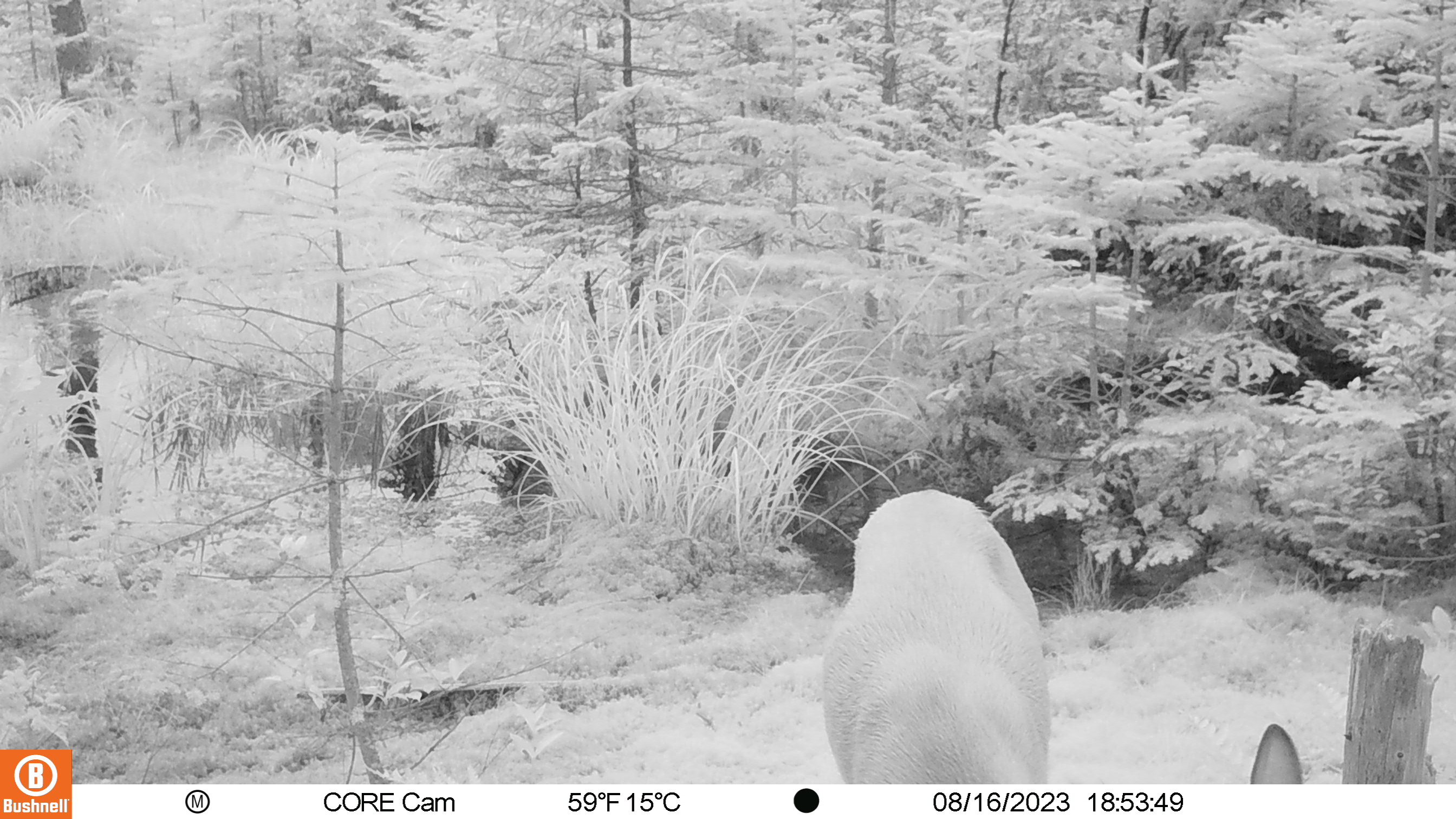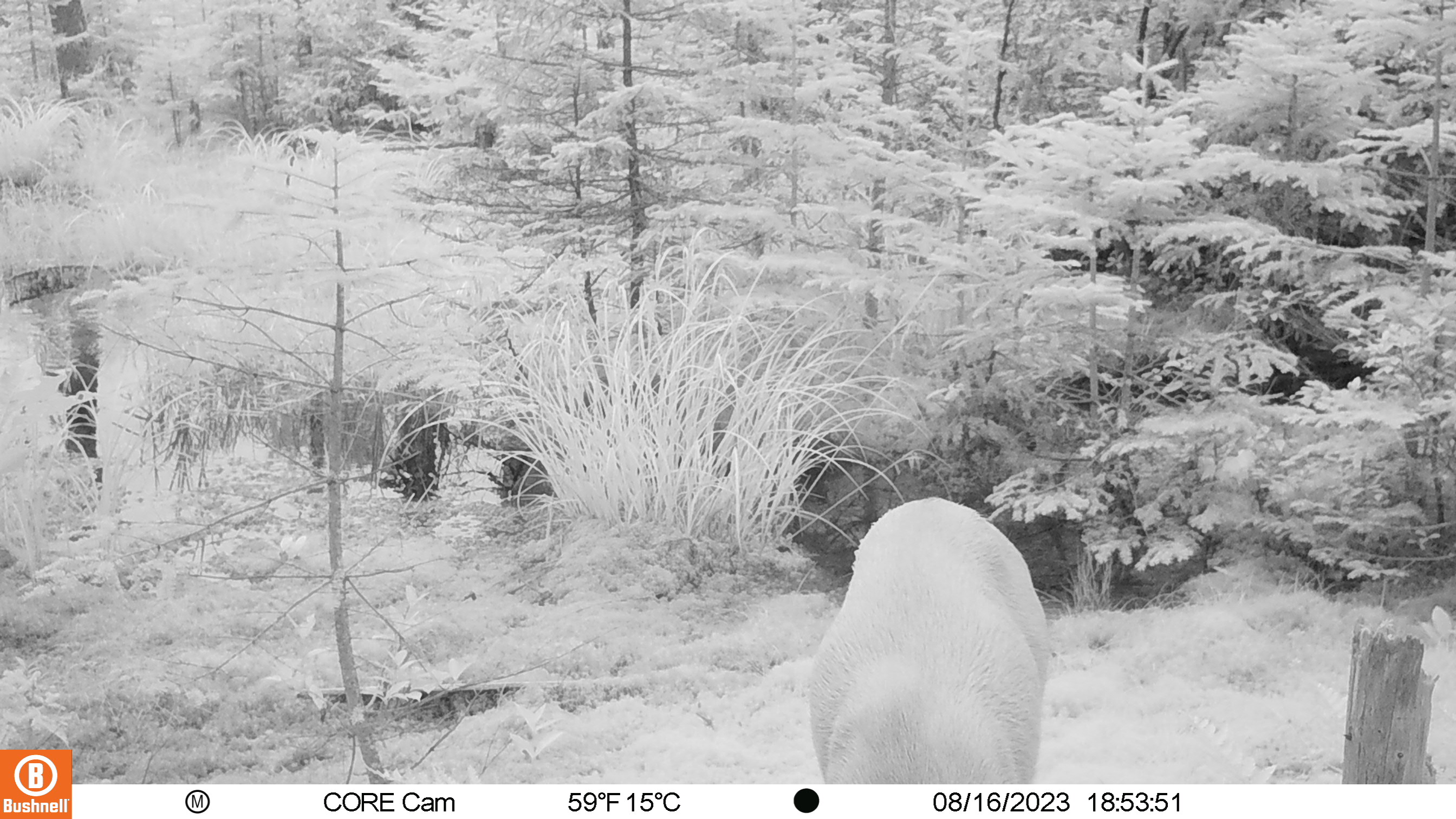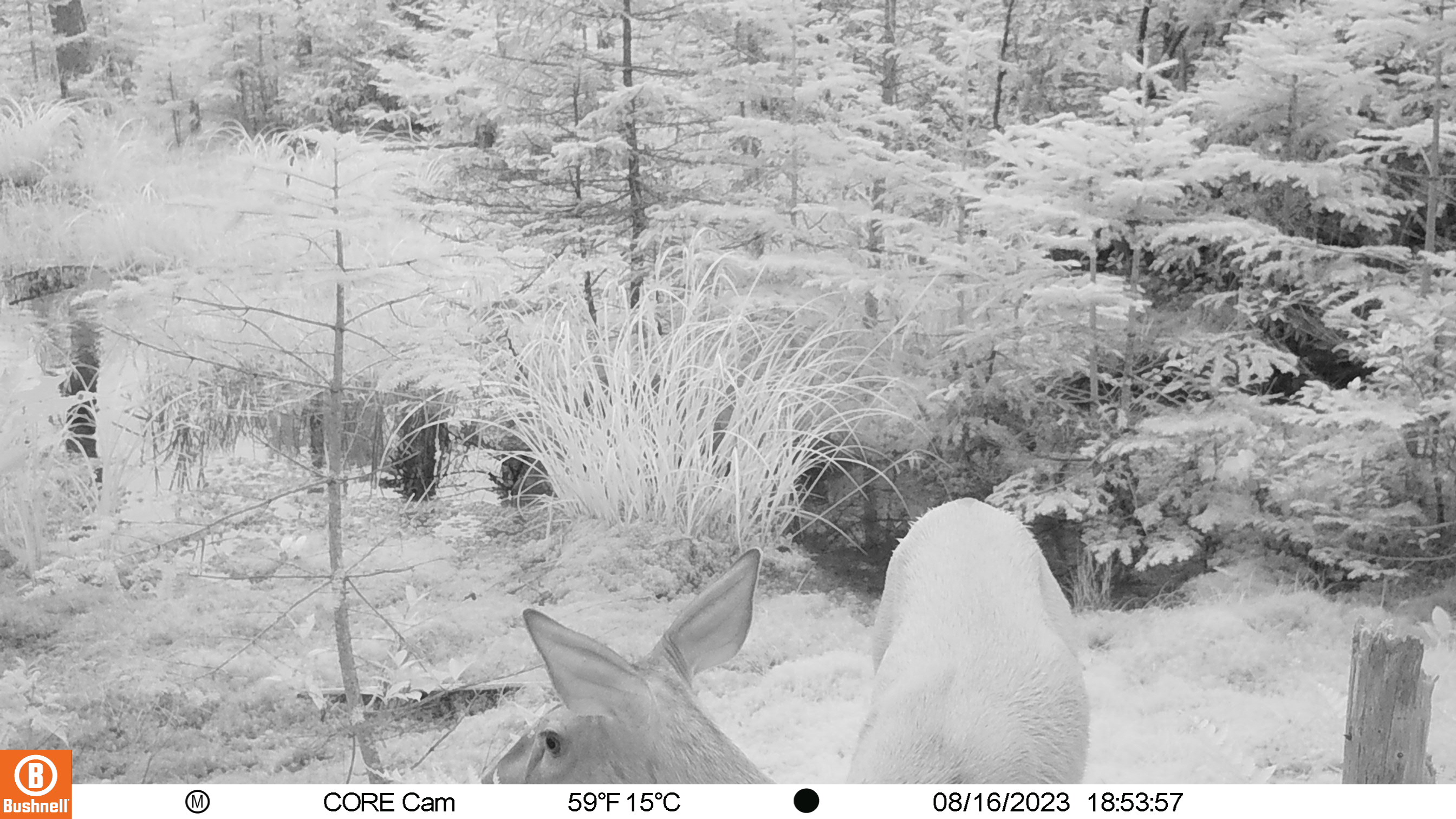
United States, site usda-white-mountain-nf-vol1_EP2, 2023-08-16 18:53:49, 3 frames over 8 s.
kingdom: Animalia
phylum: Chordata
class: Mammalia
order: Artiodactyla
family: Cervidae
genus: Odocoileus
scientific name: Odocoileus virginianus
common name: white-tailed deer